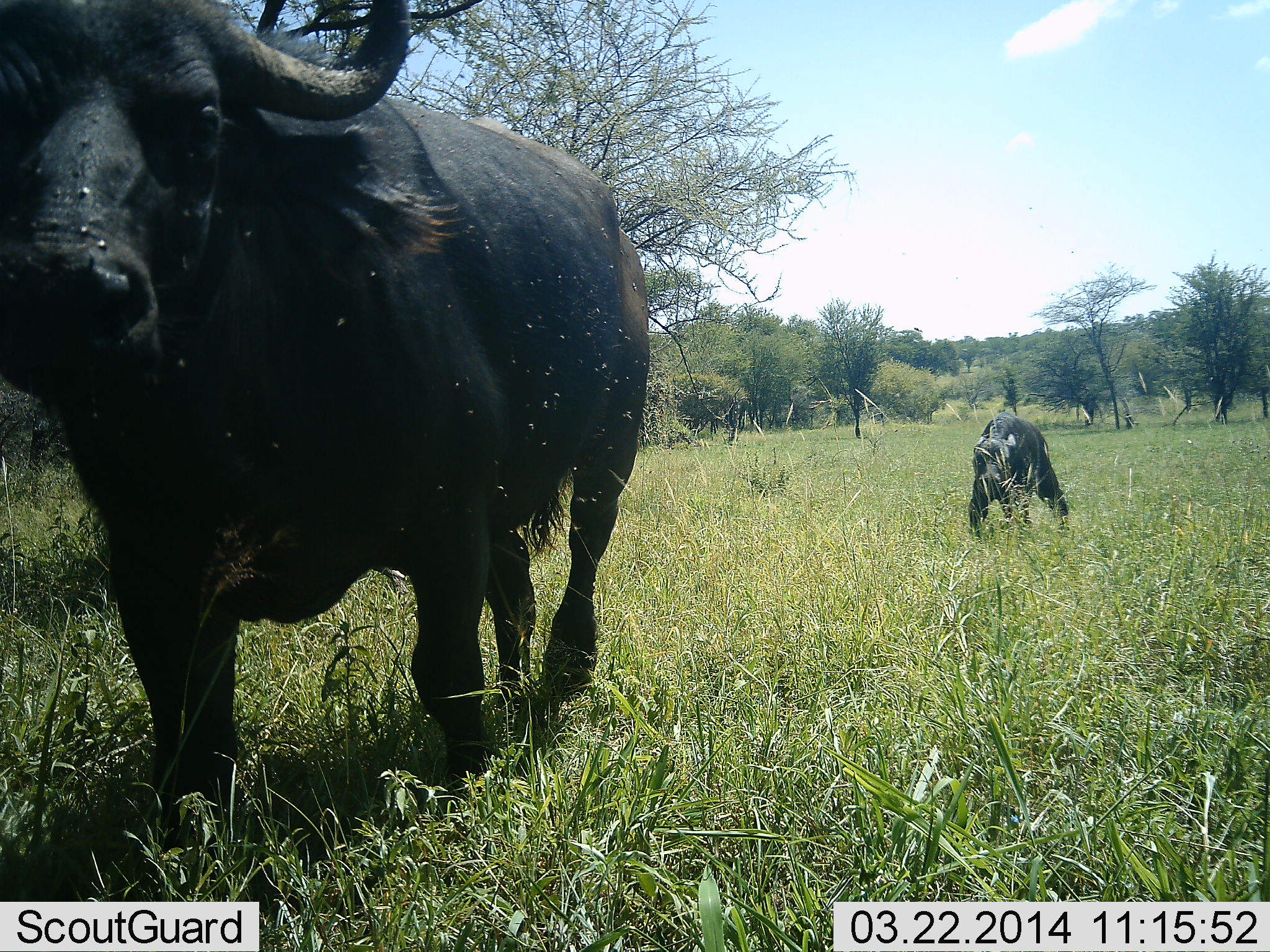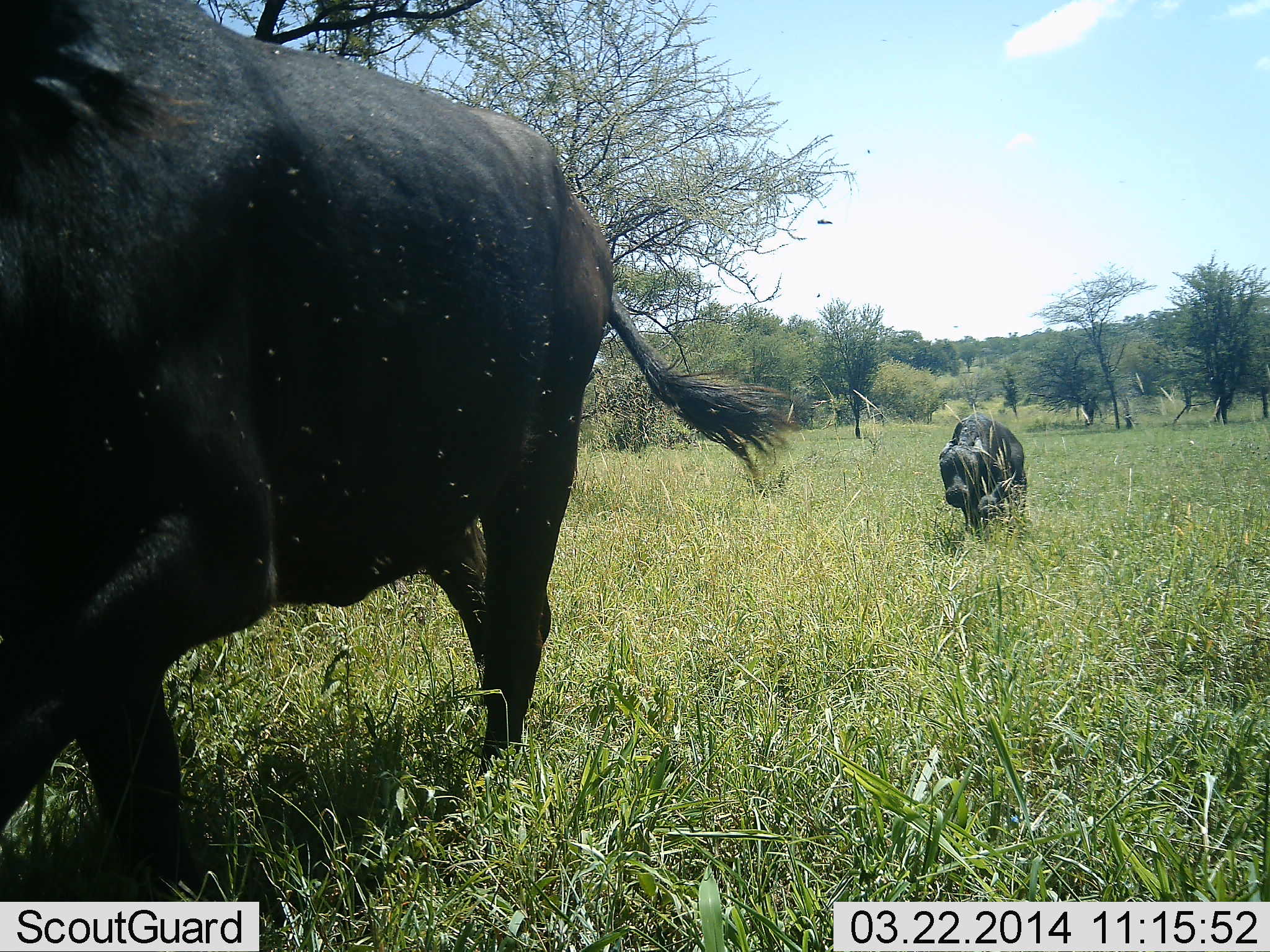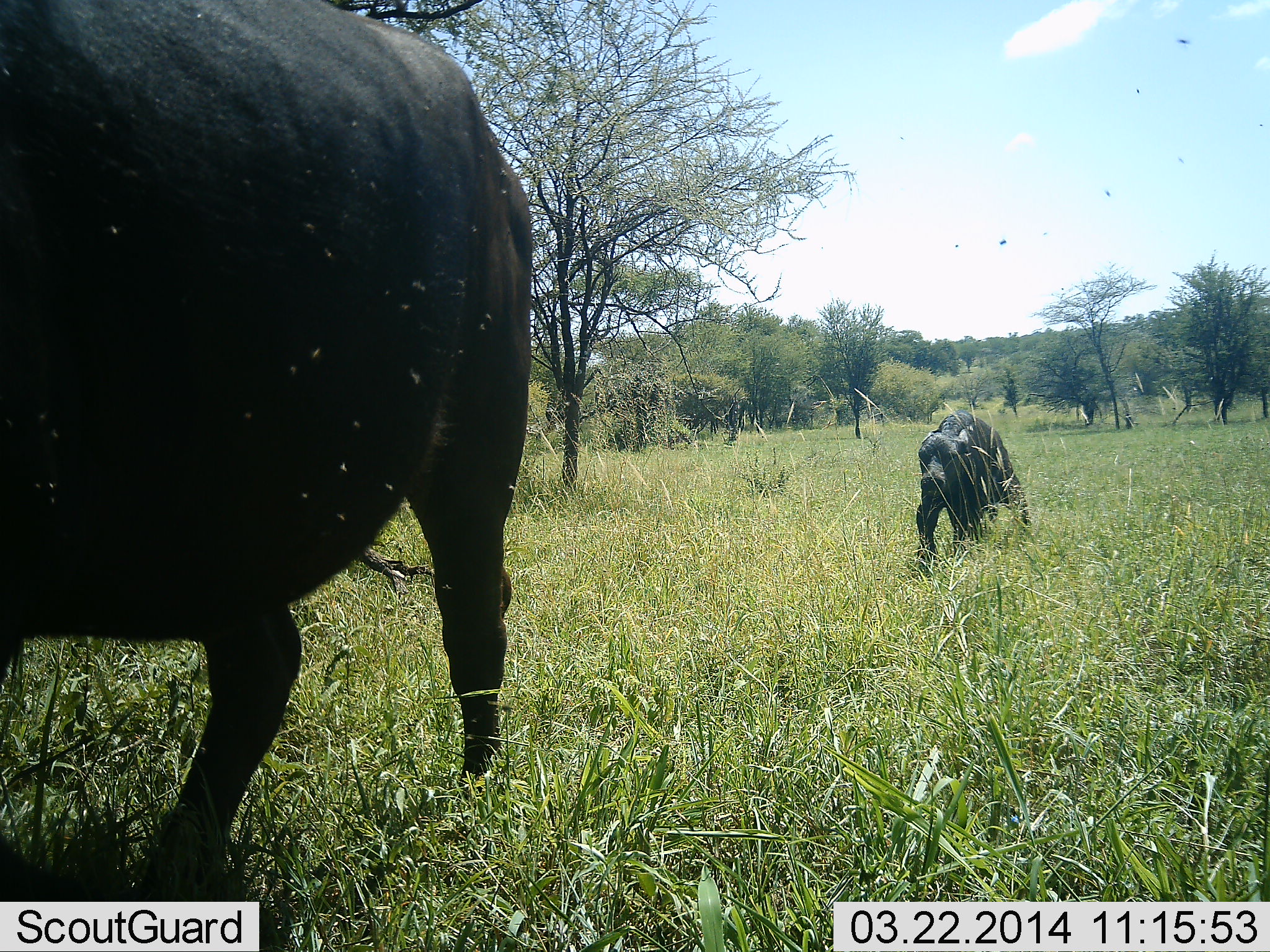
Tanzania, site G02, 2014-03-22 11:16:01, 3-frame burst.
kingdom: Animalia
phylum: Chordata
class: Mammalia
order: Artiodactyla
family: Bovidae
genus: Syncerus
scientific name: Syncerus caffer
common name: cape buffalo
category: buffalo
Buffalo (cape buffalo) (Syncerus caffer), count 2. Behavior (volunteer vote fractions): standing 0%, resting 0%, moving 100%, interacting 0%. Young present (vote fraction): 92%. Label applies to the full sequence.